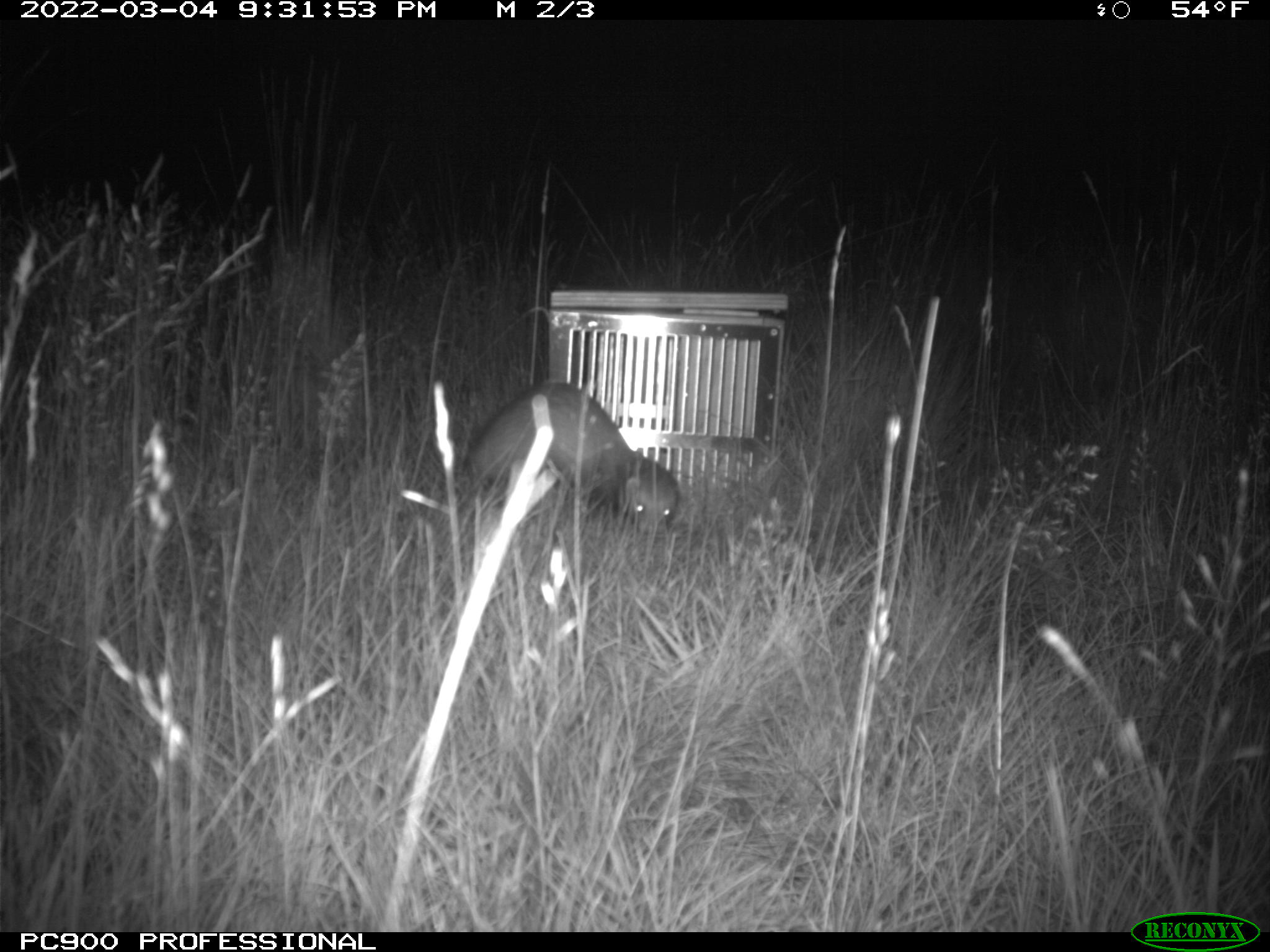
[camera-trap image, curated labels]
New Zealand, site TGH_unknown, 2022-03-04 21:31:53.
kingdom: Animalia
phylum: Chordata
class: Mammalia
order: Carnivora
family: Mustelidae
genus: Mustela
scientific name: Mustela furo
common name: ferret